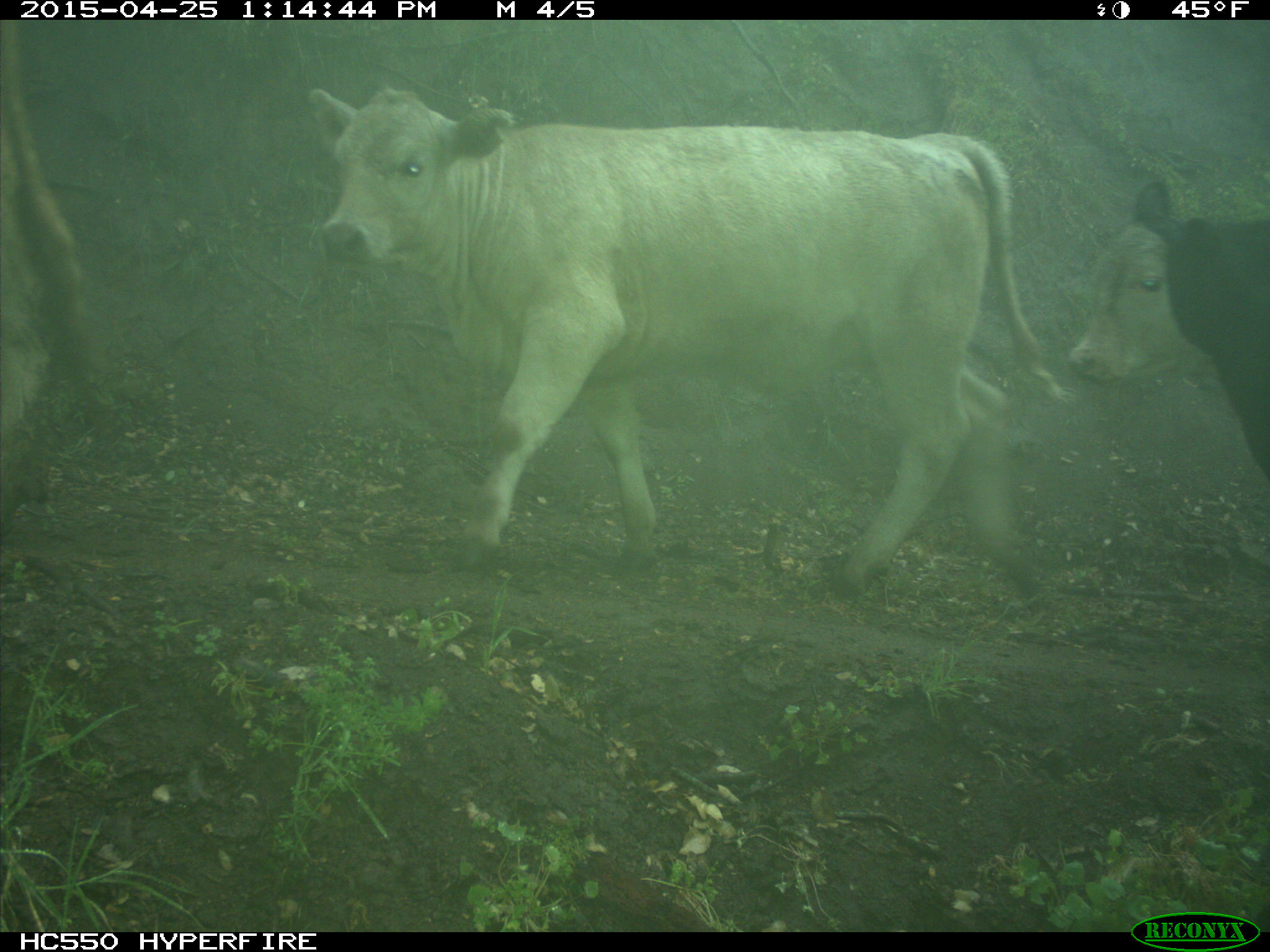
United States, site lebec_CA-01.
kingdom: Animalia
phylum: Chordata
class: Mammalia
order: Artiodactyla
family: Bovidae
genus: Bos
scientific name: Bos taurus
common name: domestic cow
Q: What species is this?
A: Bos taurus (domestic cow).